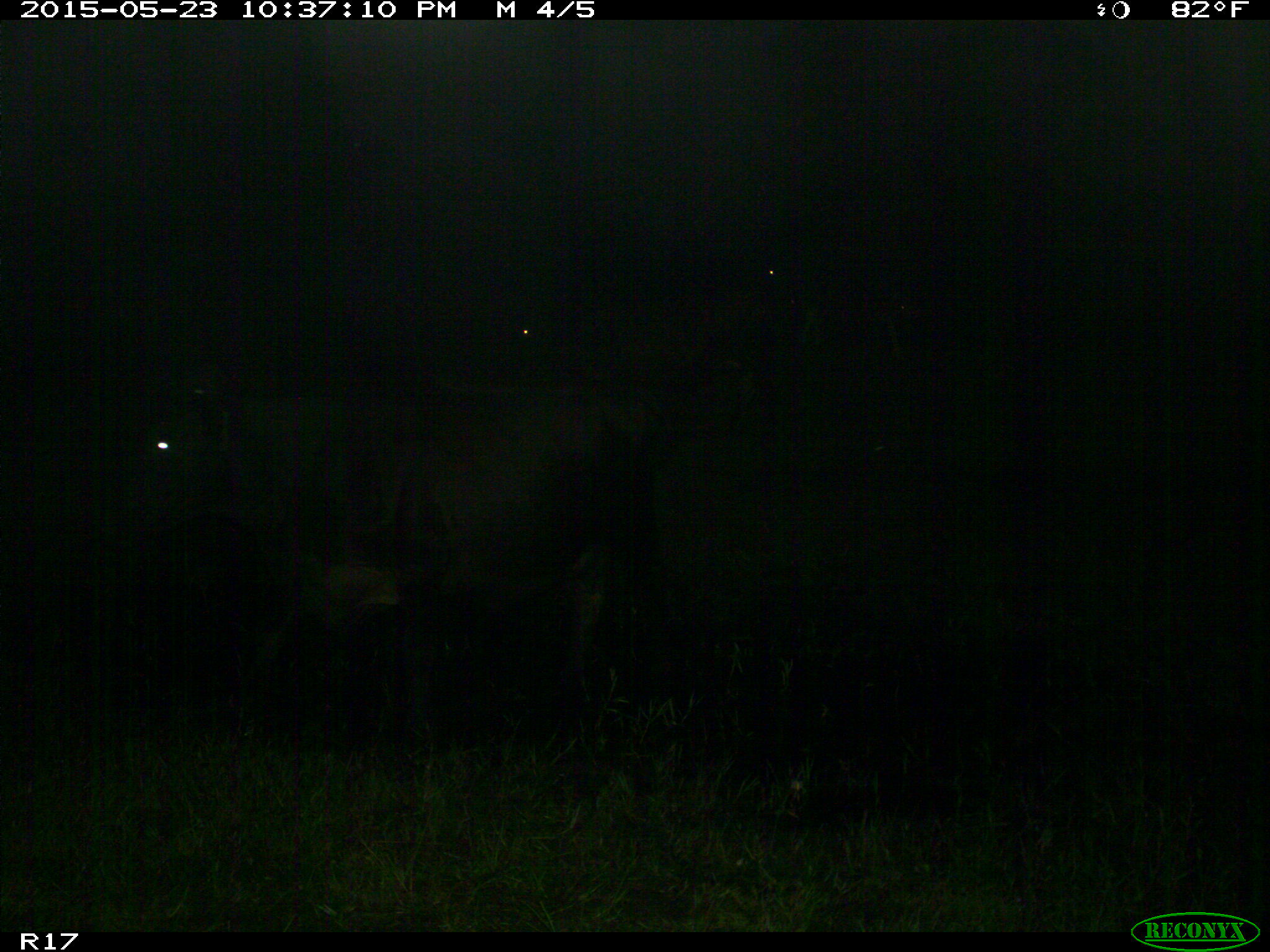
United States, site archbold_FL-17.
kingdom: Animalia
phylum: Chordata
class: Mammalia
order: Artiodactyla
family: Bovidae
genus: Bos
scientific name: Bos taurus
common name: domestic cow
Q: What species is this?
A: Bos taurus (domestic cow).